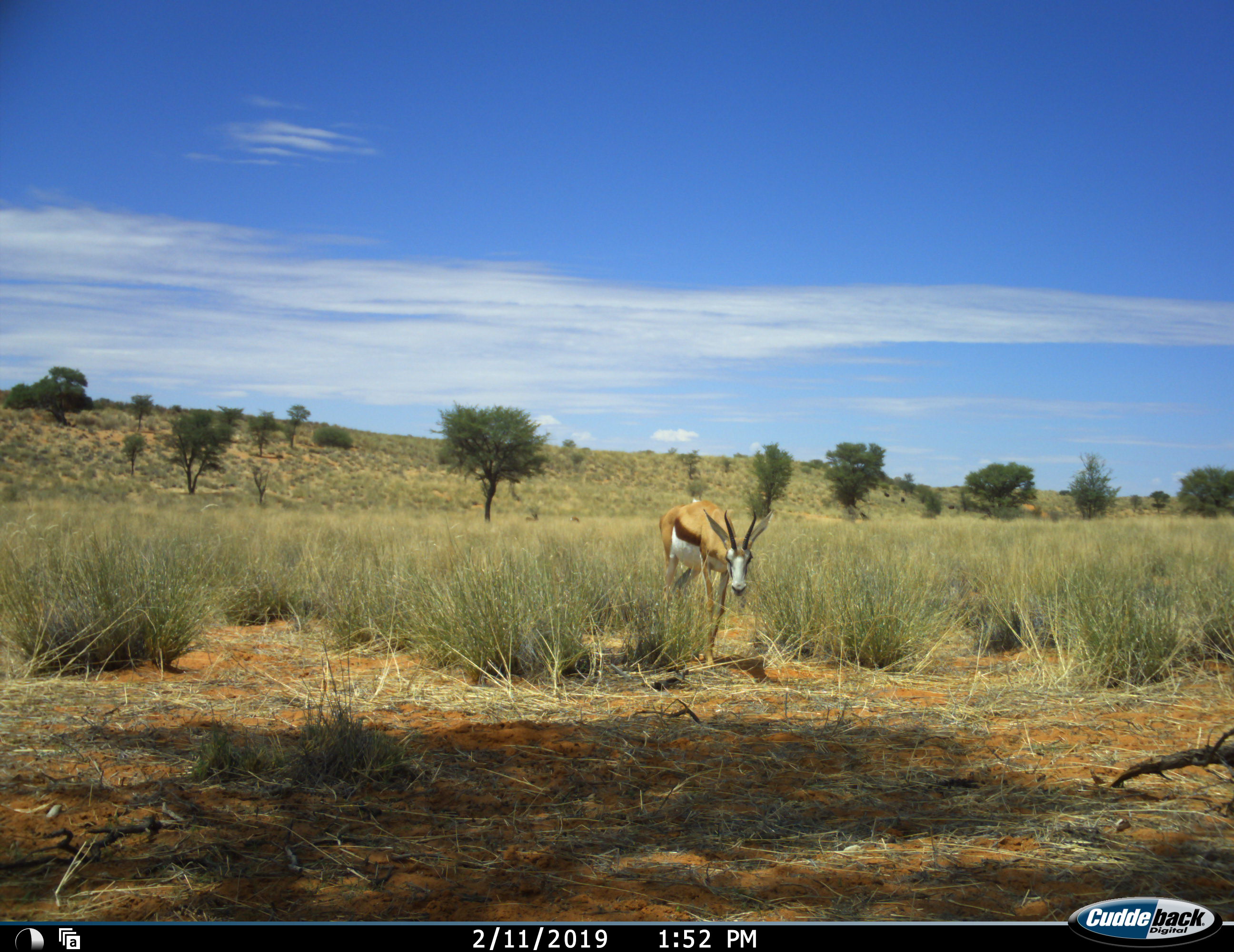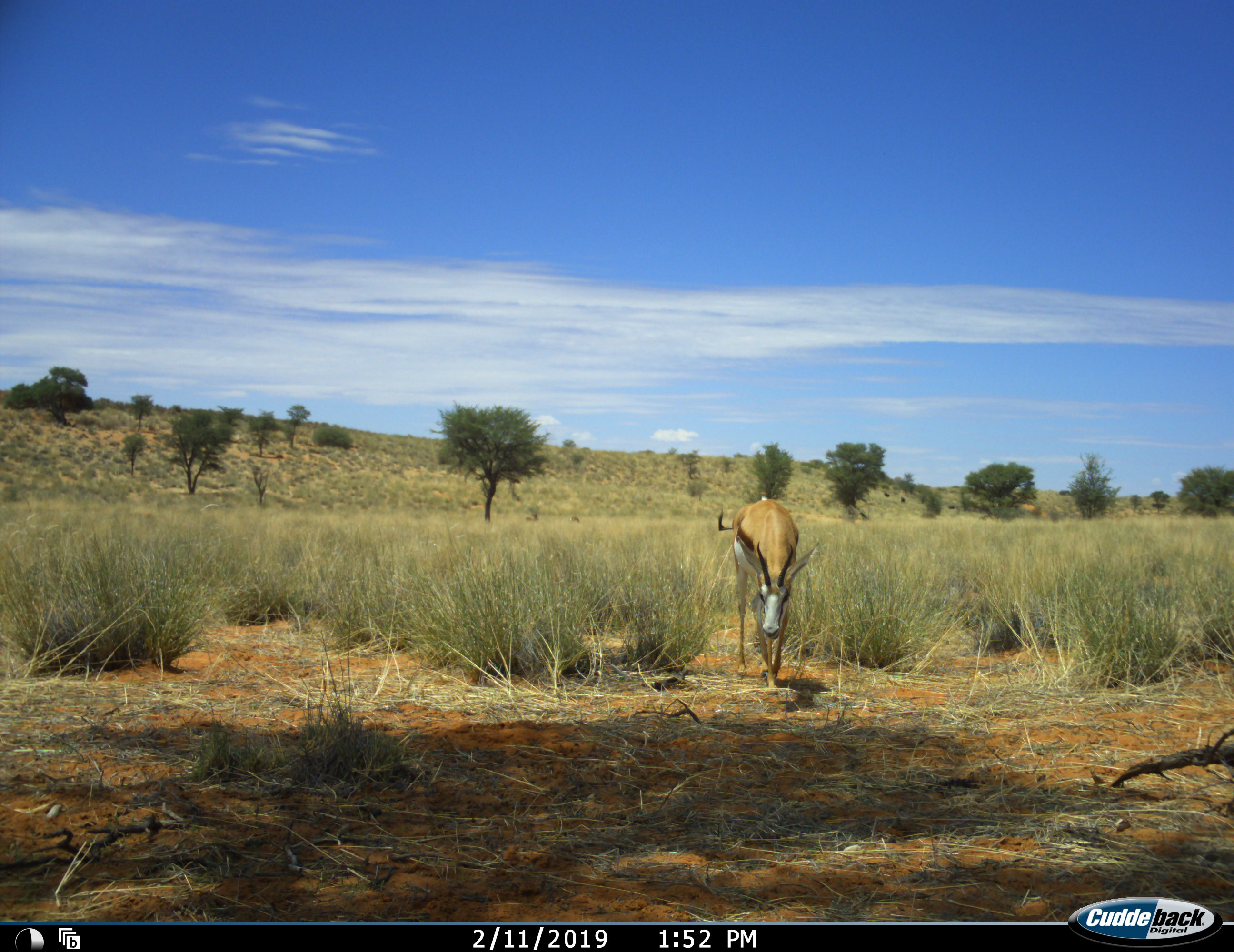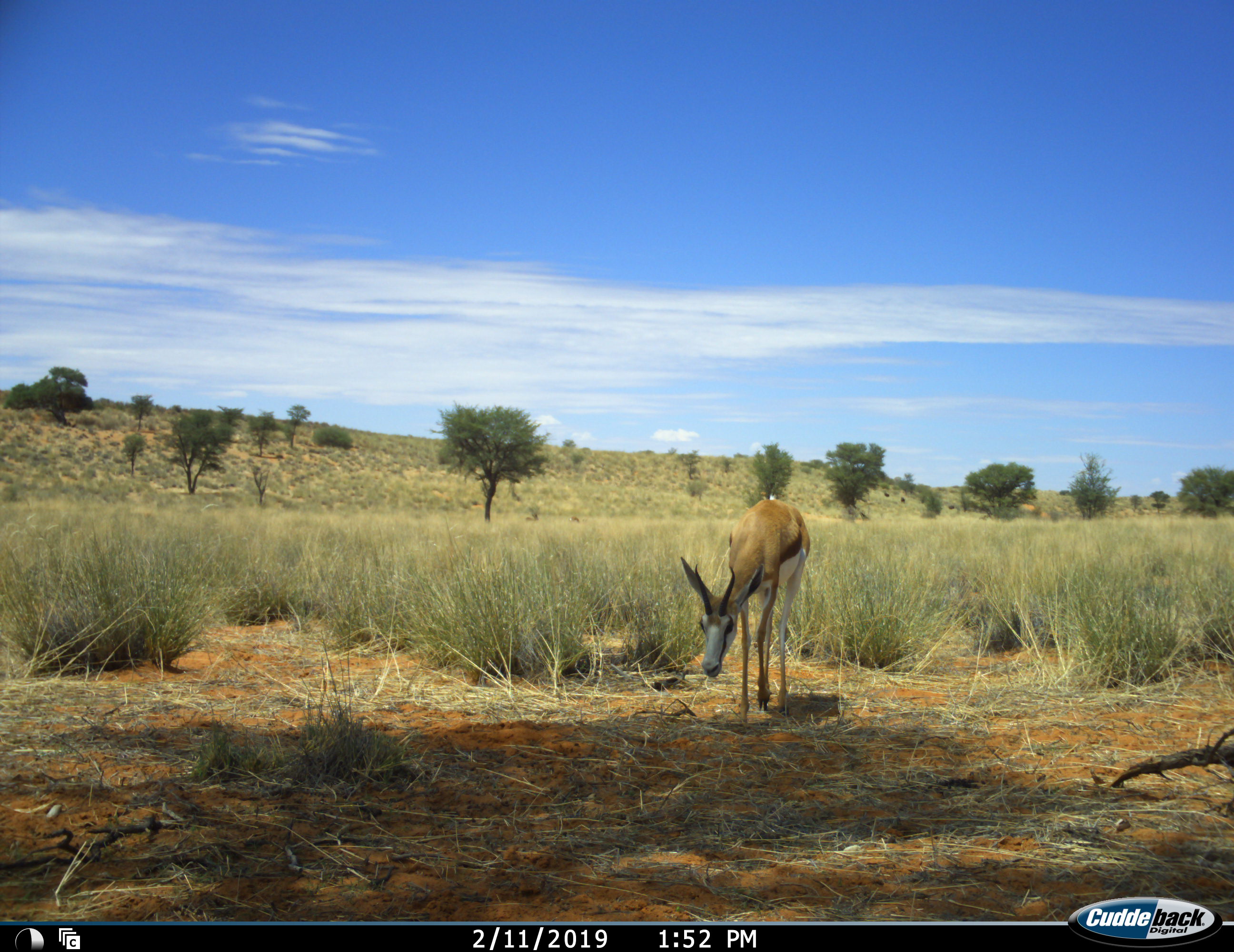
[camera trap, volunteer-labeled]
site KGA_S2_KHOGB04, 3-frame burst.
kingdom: Animalia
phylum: Chordata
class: Mammalia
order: Artiodactyla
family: Bovidae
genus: Antidorcas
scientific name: Antidorcas marsupialis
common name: springbok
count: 1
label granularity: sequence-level